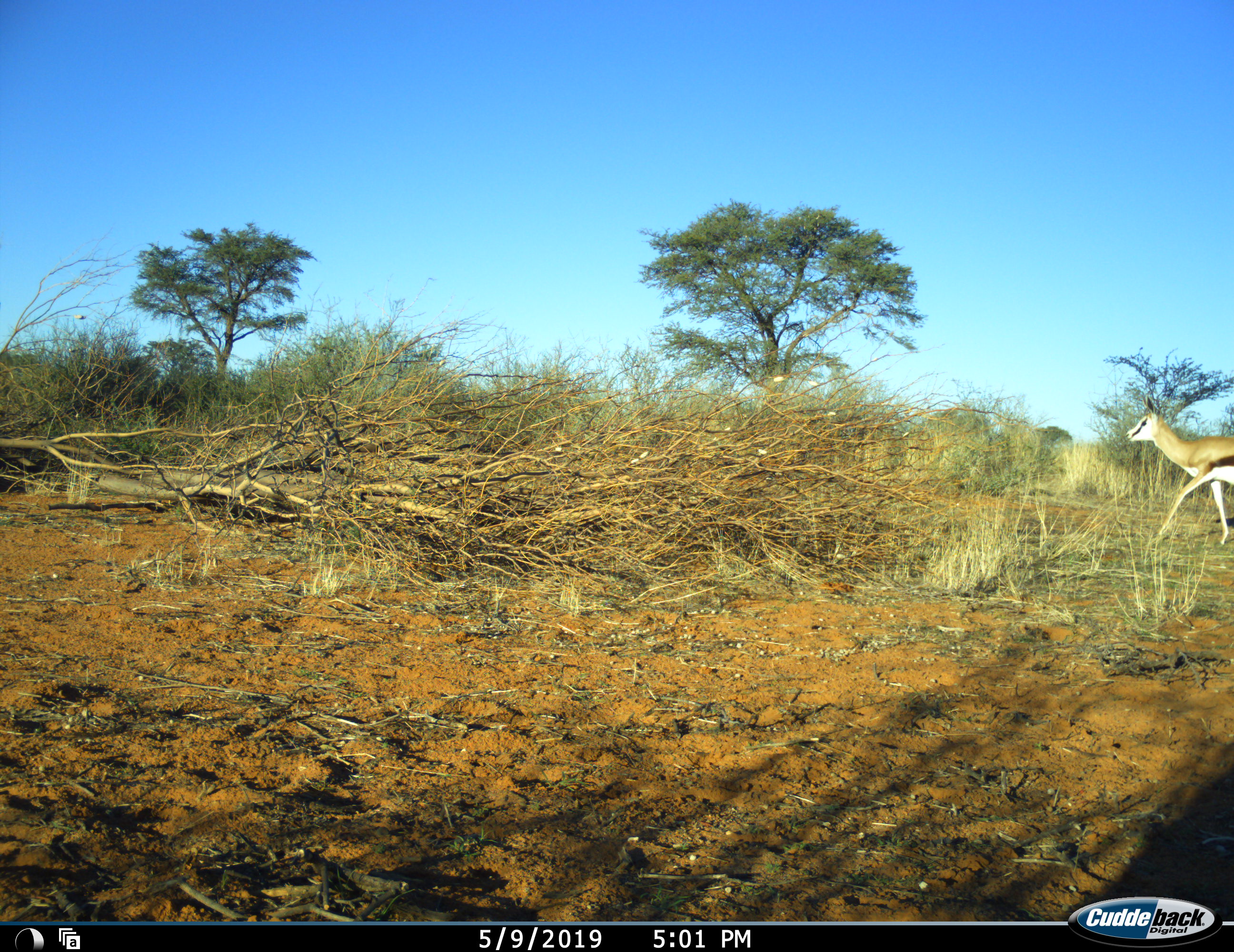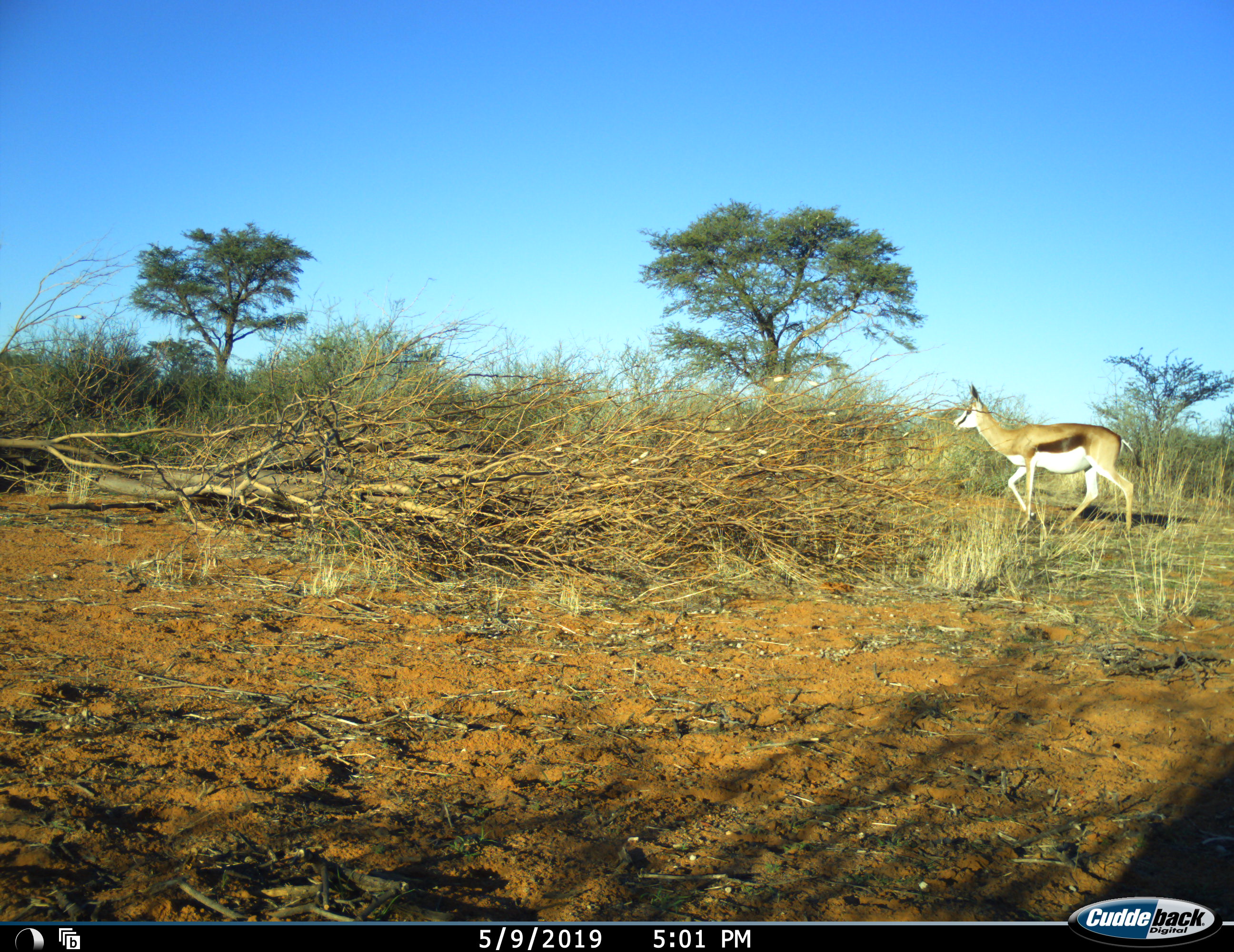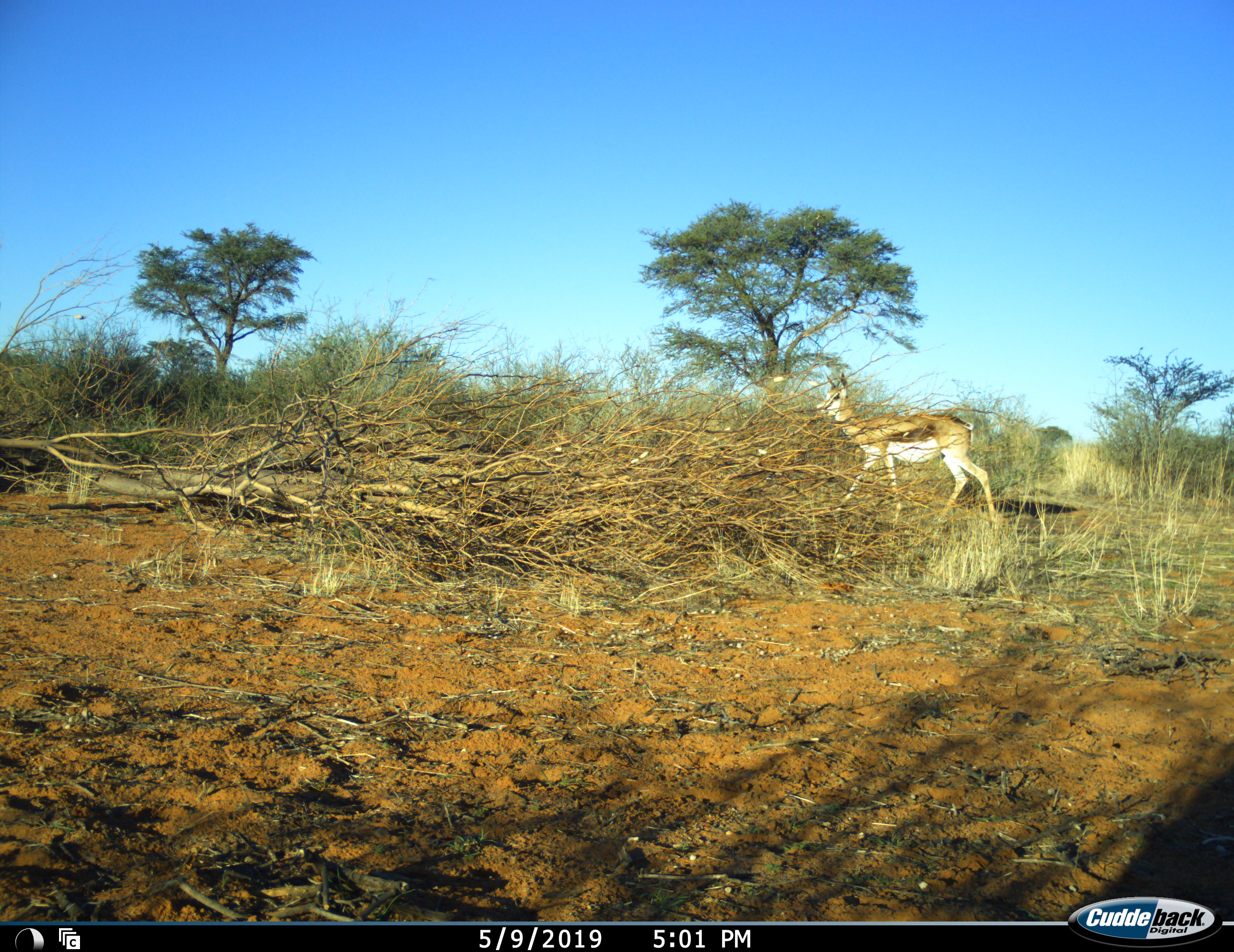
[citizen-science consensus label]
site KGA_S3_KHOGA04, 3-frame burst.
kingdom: Animalia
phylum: Chordata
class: Mammalia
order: Artiodactyla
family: Bovidae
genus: Antidorcas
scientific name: Antidorcas marsupialis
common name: springbok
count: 1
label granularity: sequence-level